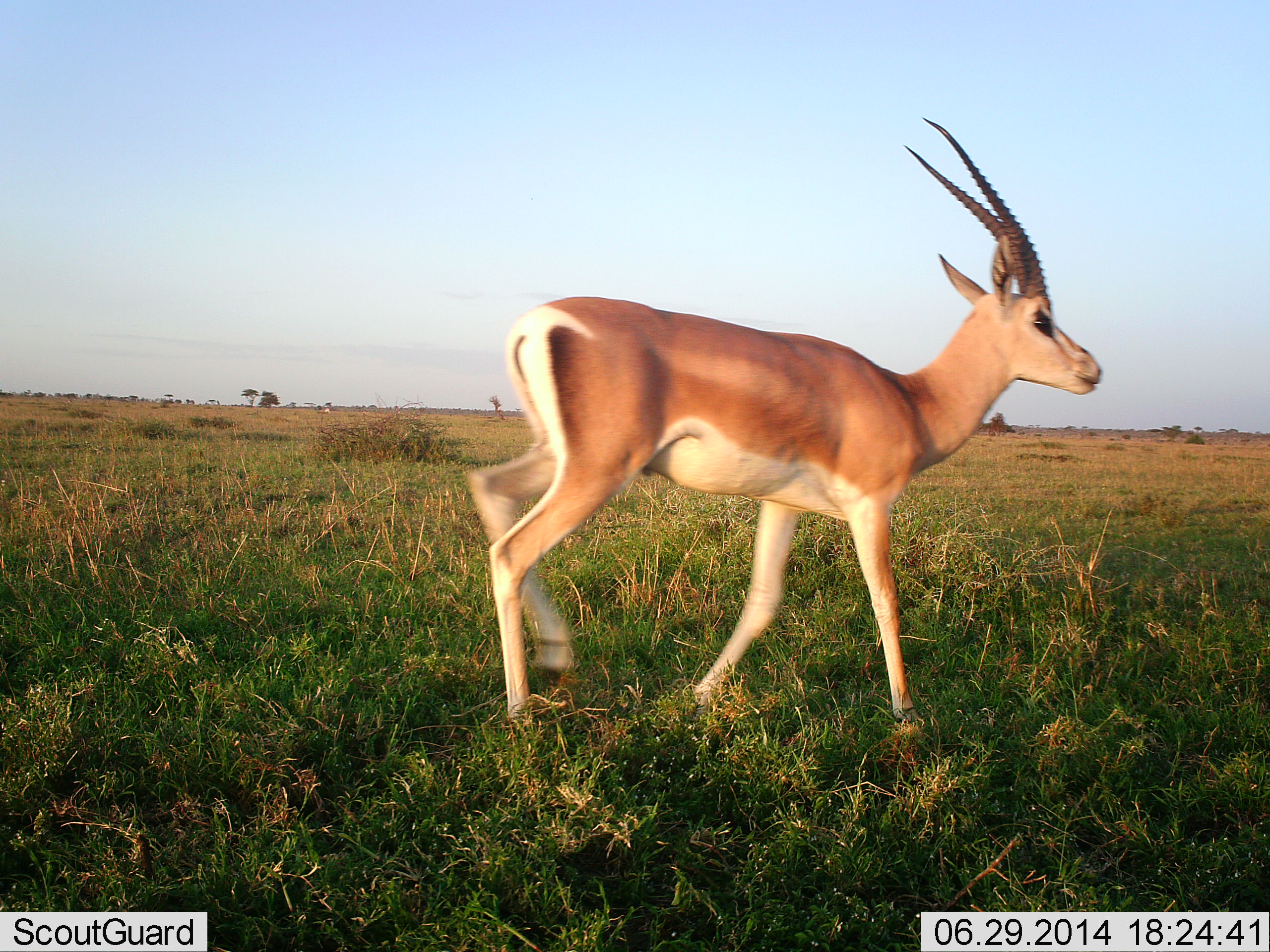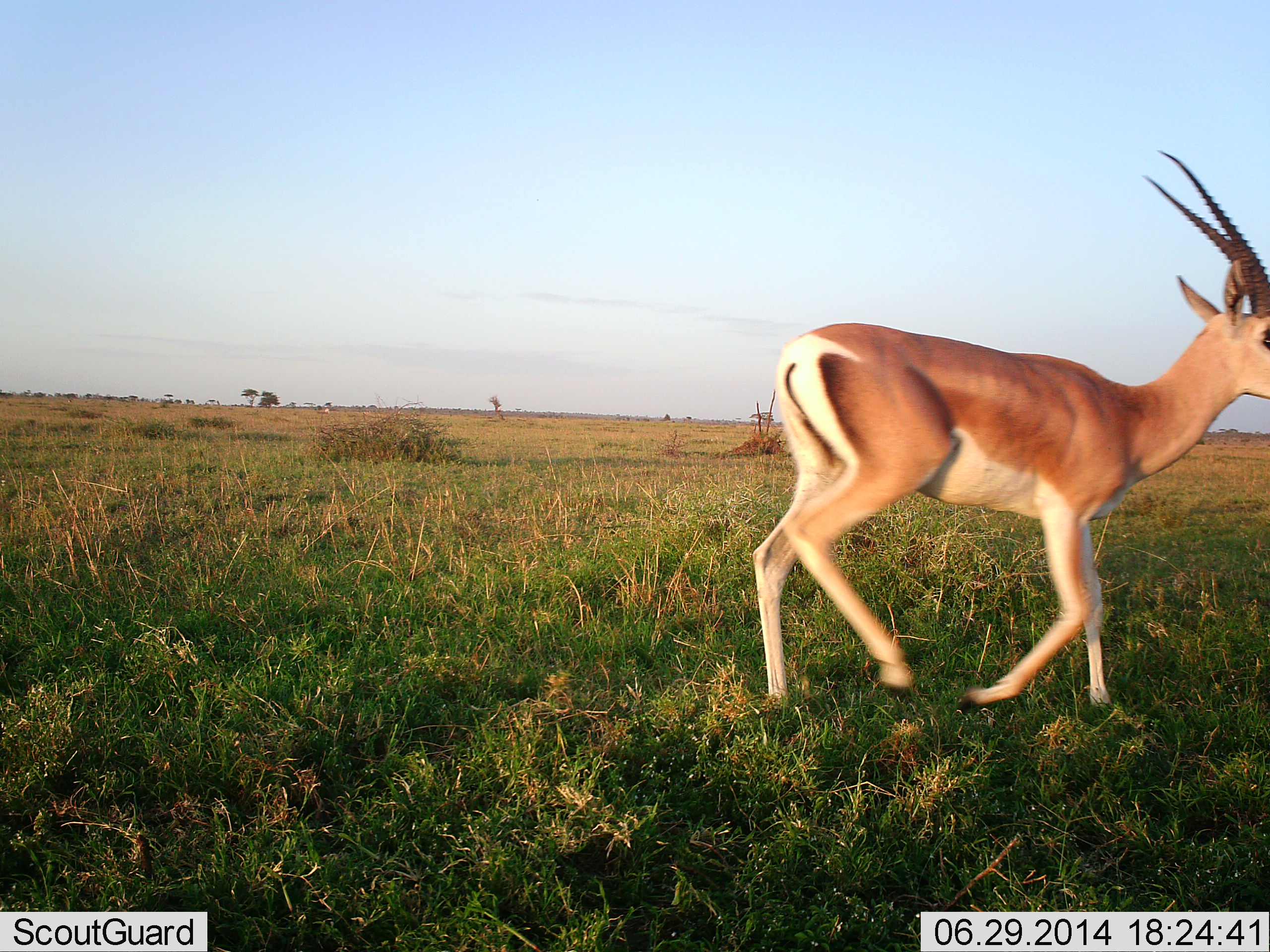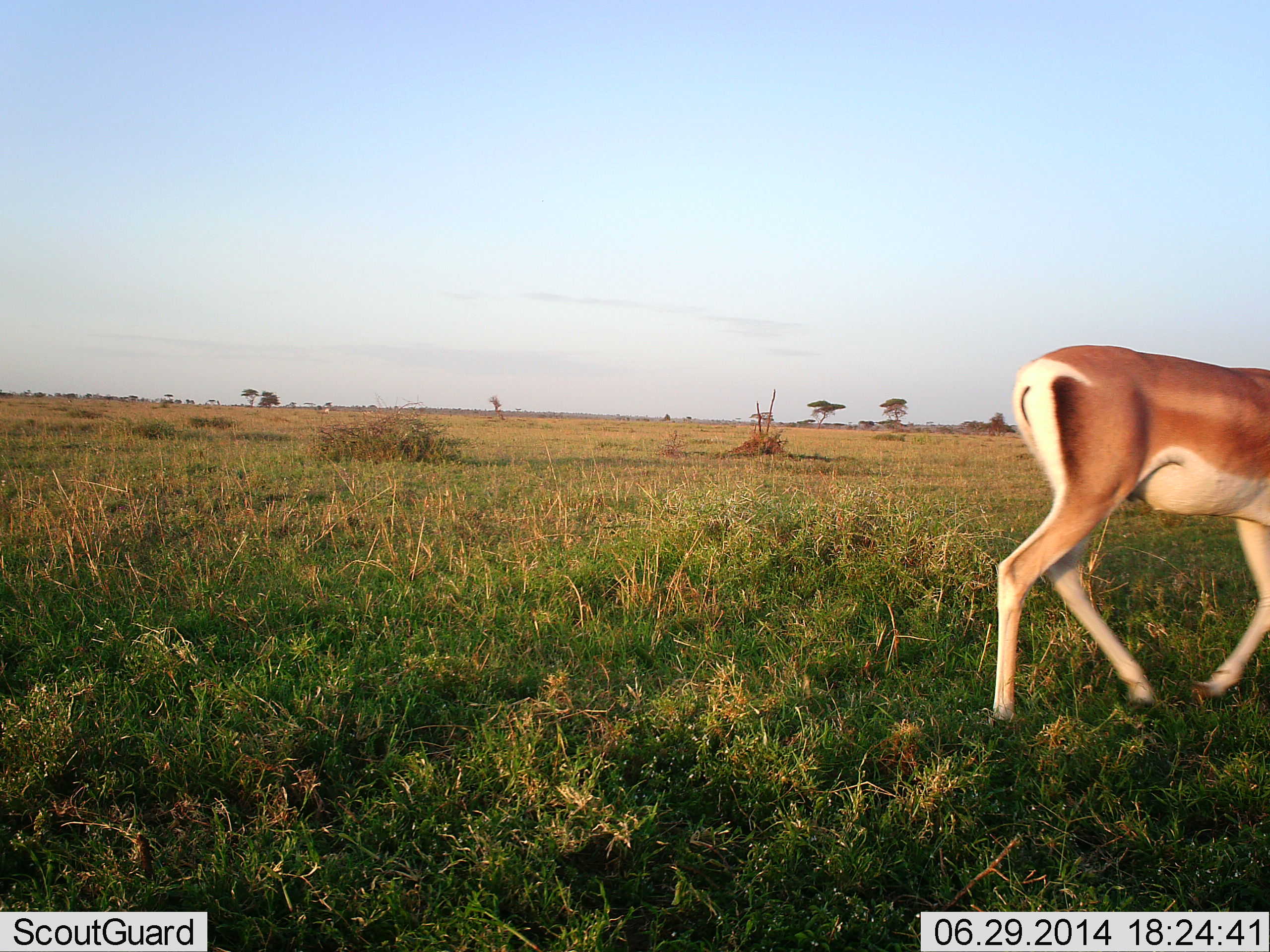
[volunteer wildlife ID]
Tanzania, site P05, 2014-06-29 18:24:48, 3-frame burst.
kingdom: Animalia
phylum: Chordata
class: Mammalia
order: Artiodactyla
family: Bovidae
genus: Nanger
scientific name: Nanger granti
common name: grant's gazelle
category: gazellegrants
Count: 1.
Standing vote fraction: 0%.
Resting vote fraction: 0%.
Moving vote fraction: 100%.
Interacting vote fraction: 0%.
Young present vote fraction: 0%.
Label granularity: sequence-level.